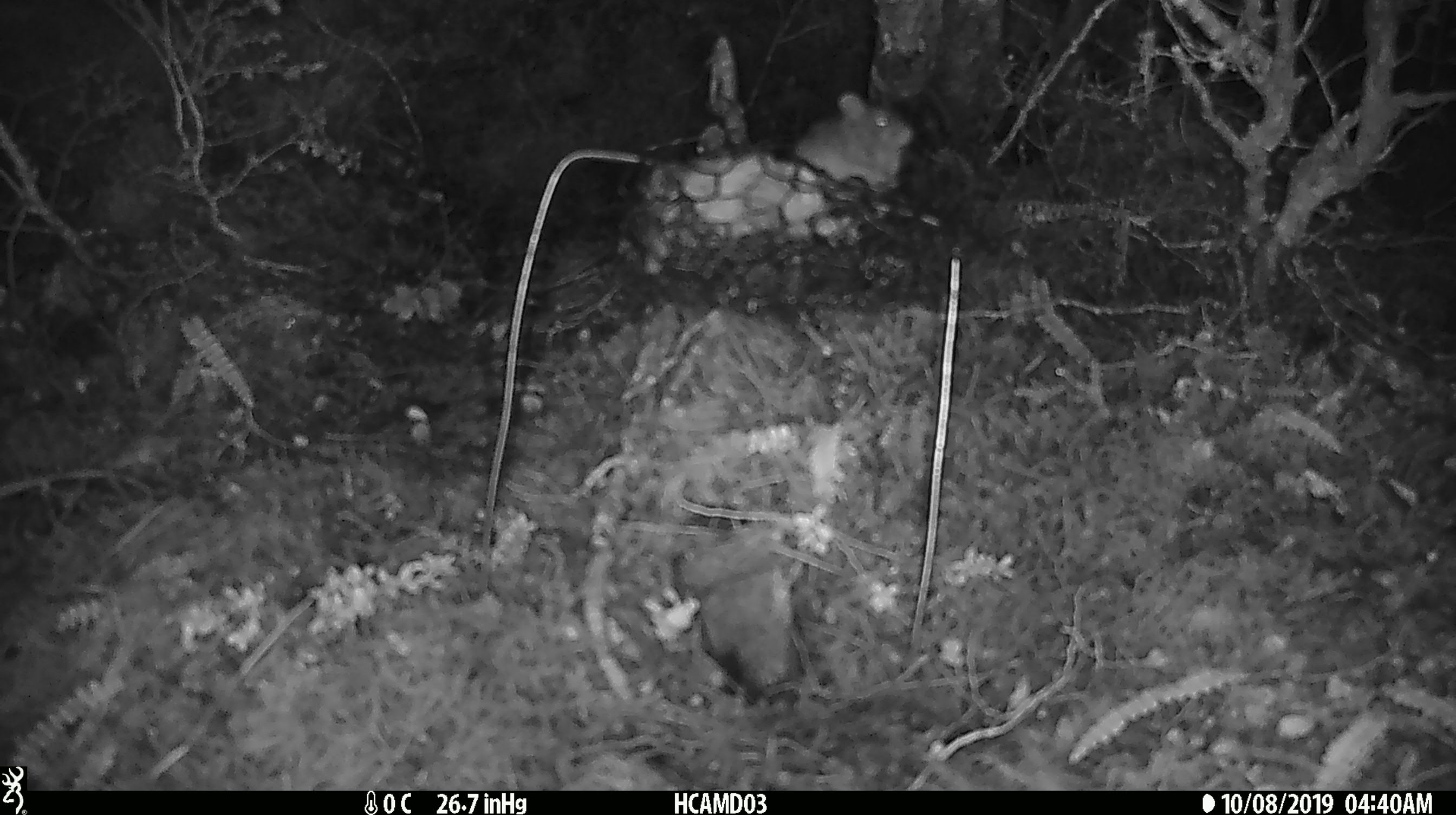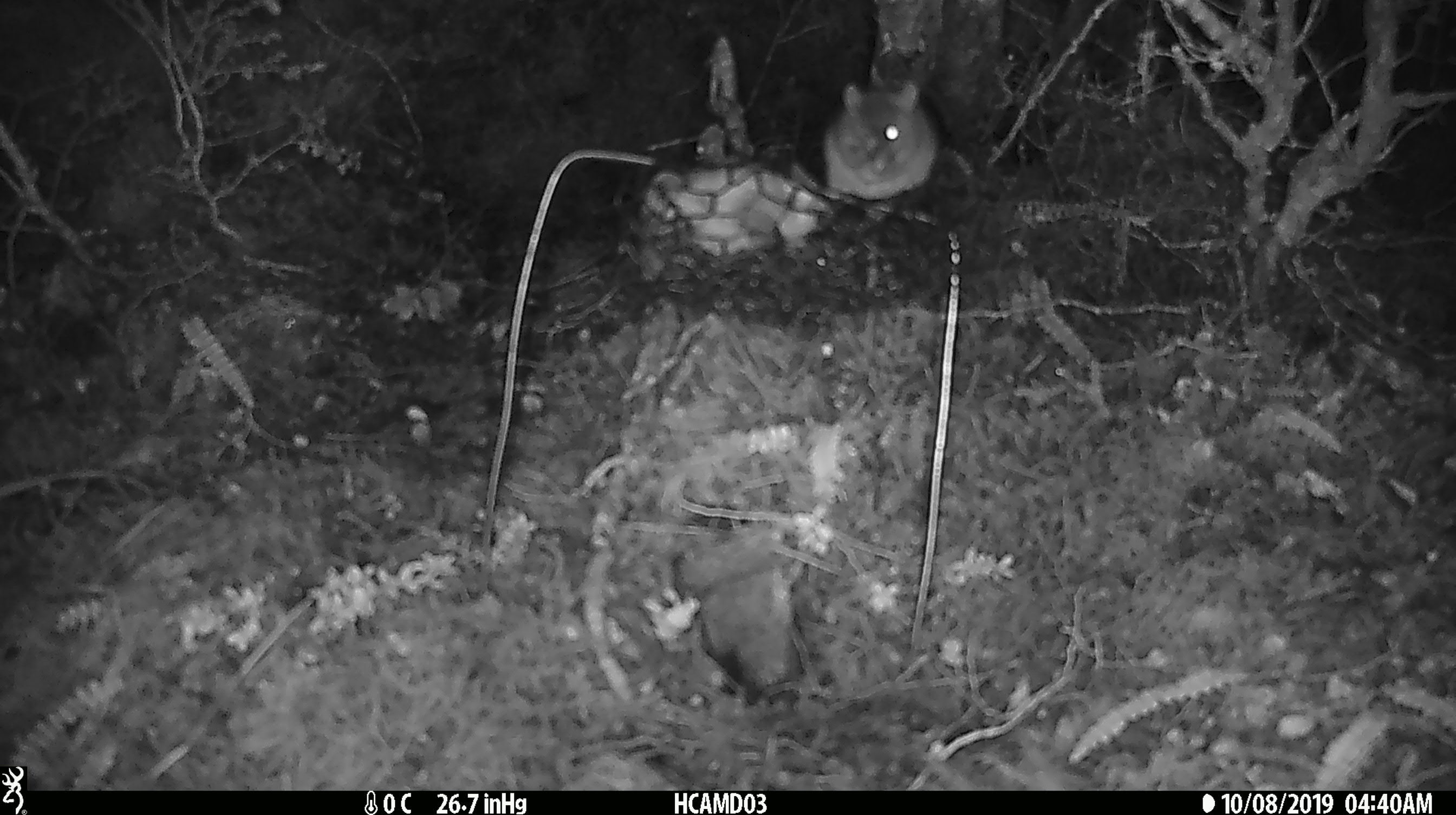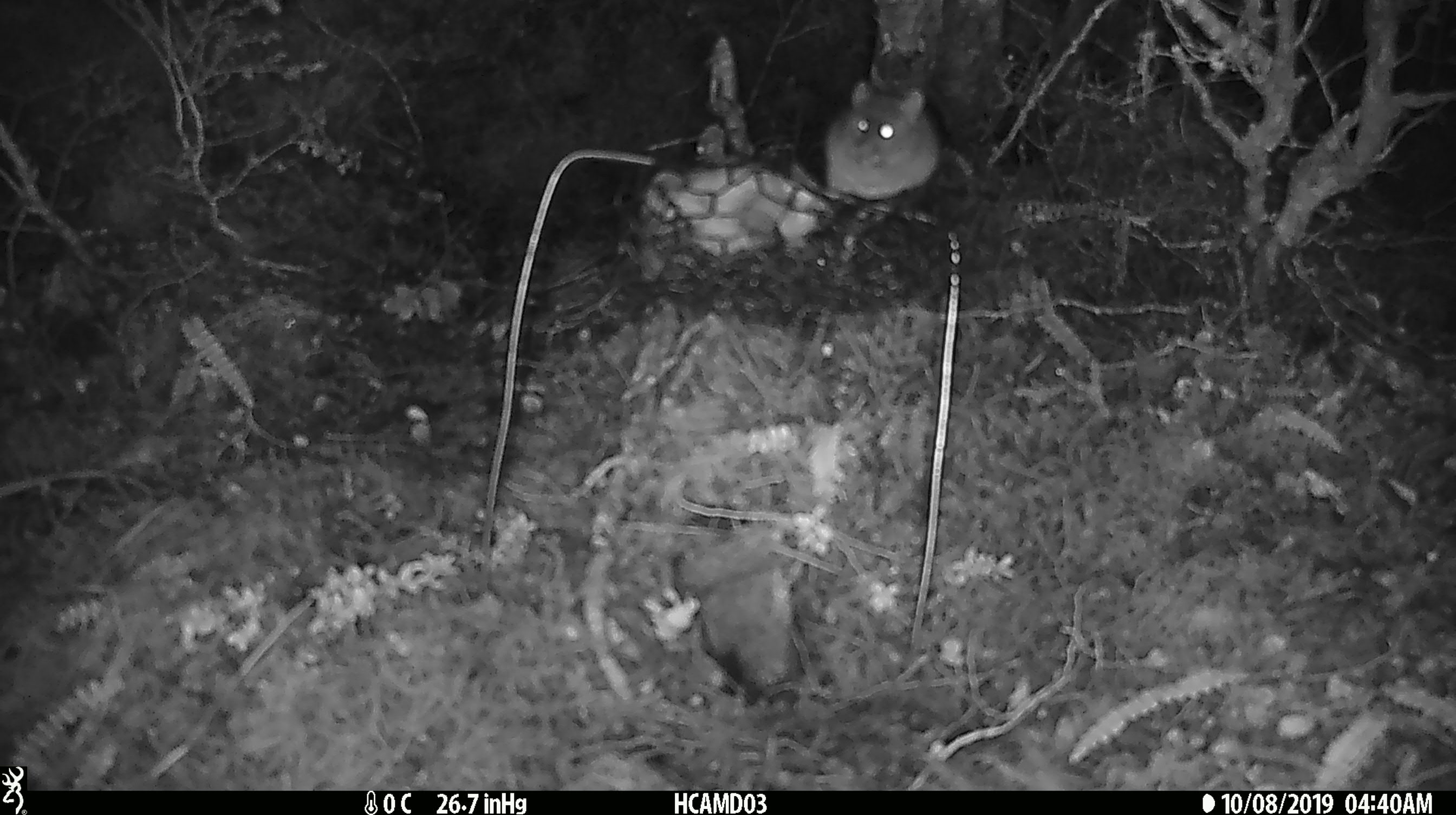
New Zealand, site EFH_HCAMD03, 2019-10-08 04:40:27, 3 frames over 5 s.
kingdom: Animalia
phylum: Chordata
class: Mammalia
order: Rodentia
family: Muridae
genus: Mus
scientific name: Mus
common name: mouse